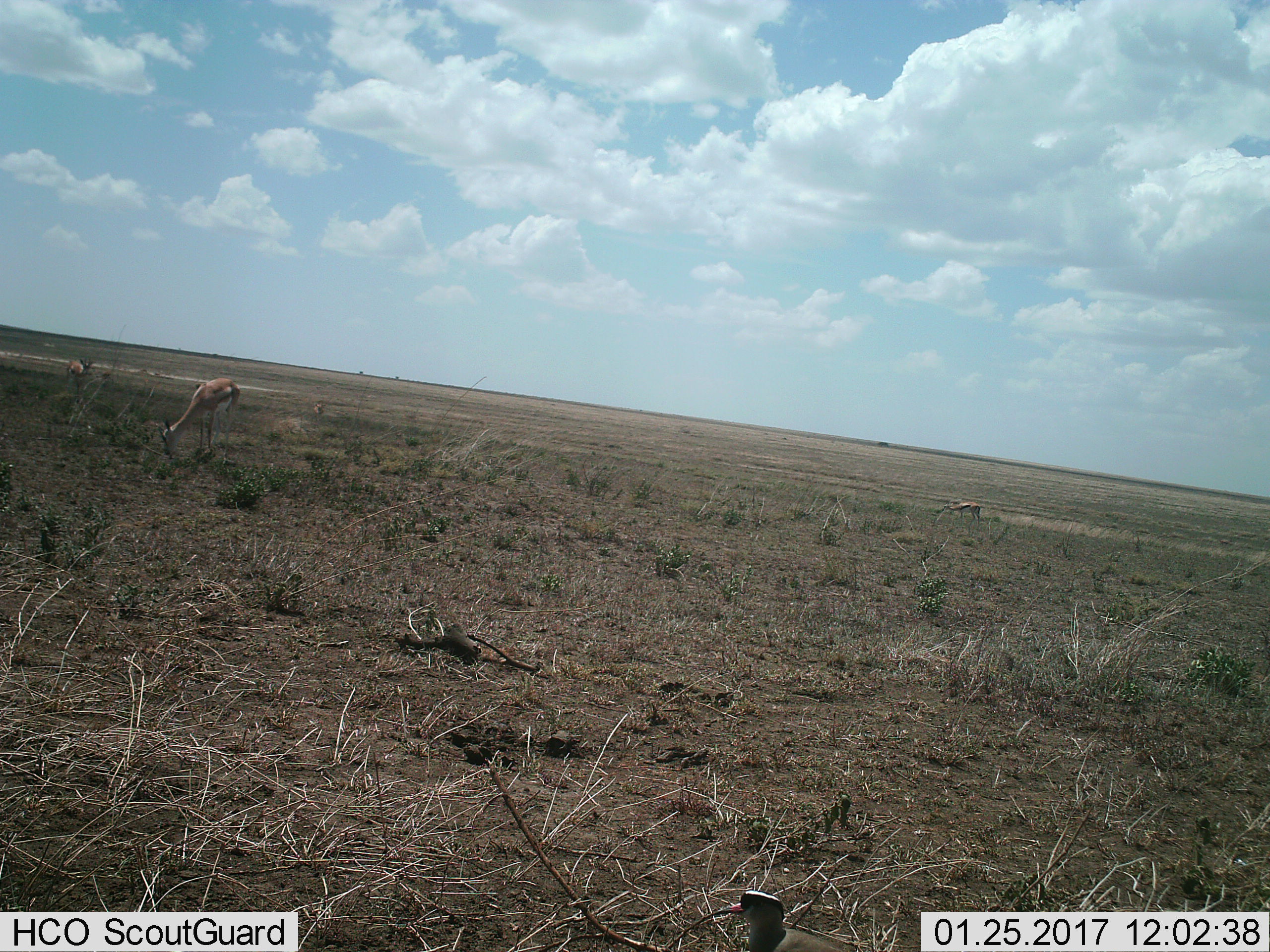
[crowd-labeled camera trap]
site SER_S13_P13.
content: unidentified animal